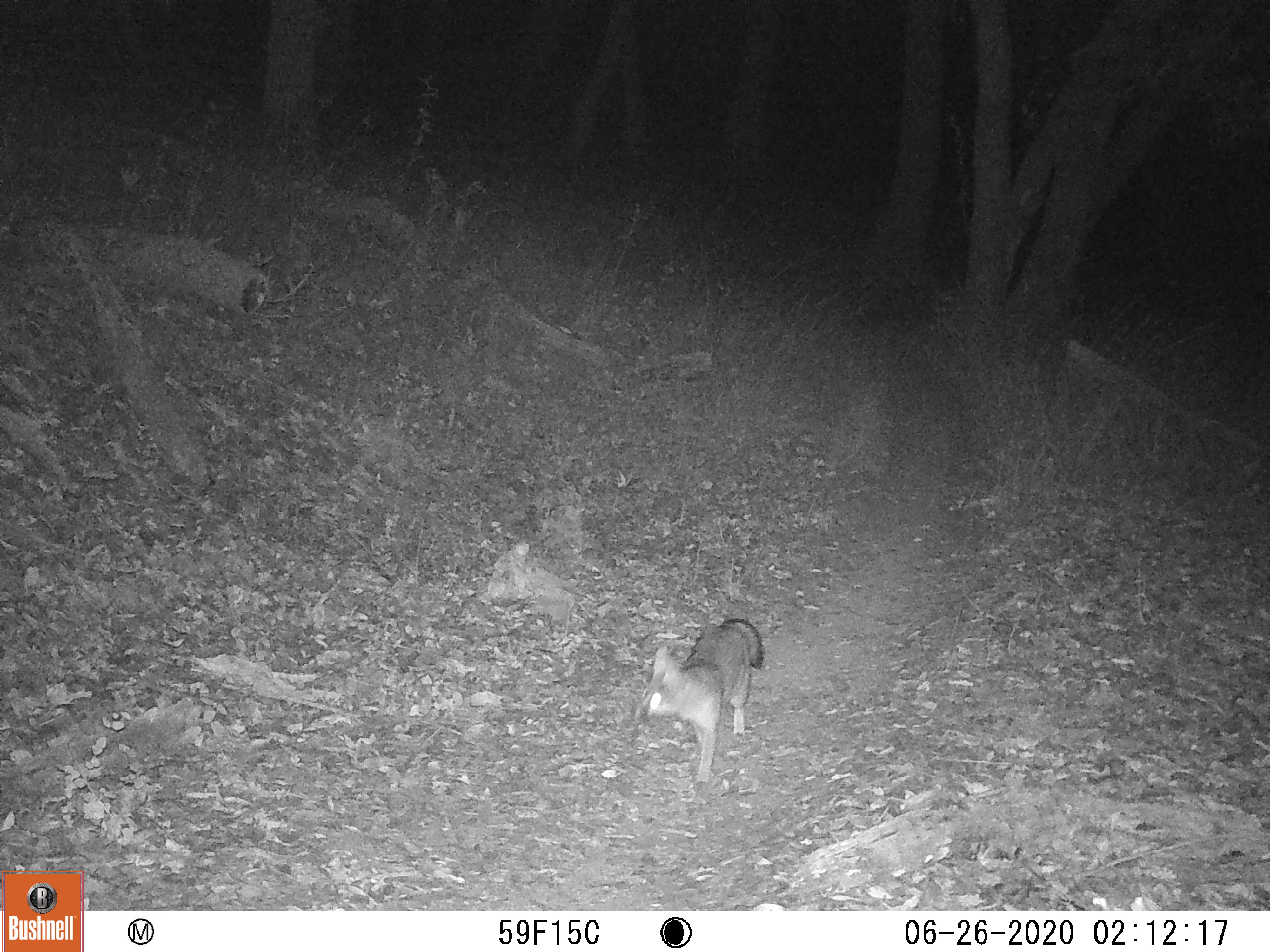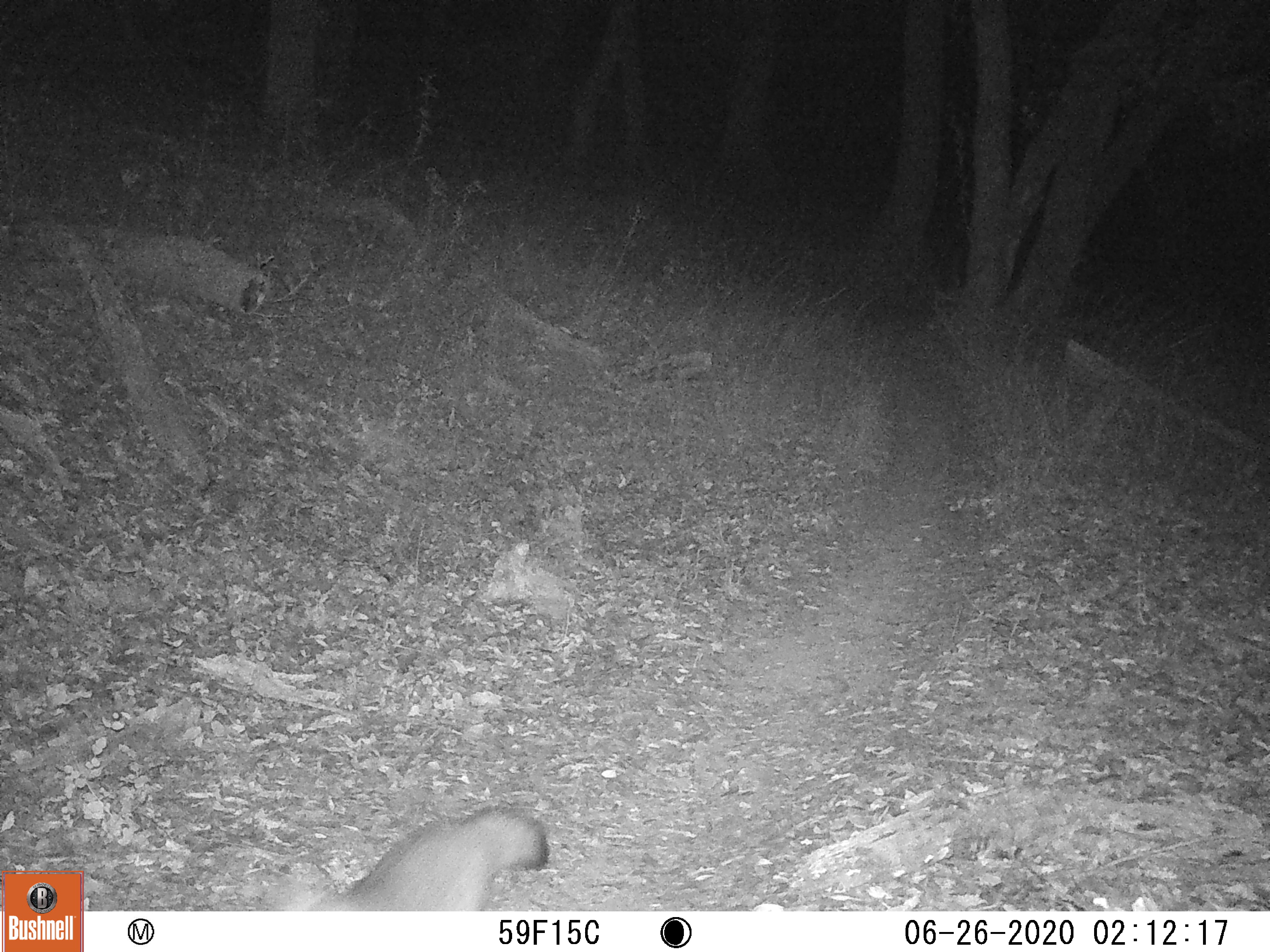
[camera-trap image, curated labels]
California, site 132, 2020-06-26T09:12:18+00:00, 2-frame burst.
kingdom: Animalia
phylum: Chordata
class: Mammalia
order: Carnivora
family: Canidae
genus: Urocyon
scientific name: Urocyon cinereoargenteus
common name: gray fox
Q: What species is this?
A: Gray fox (Urocyon cinereoargenteus).